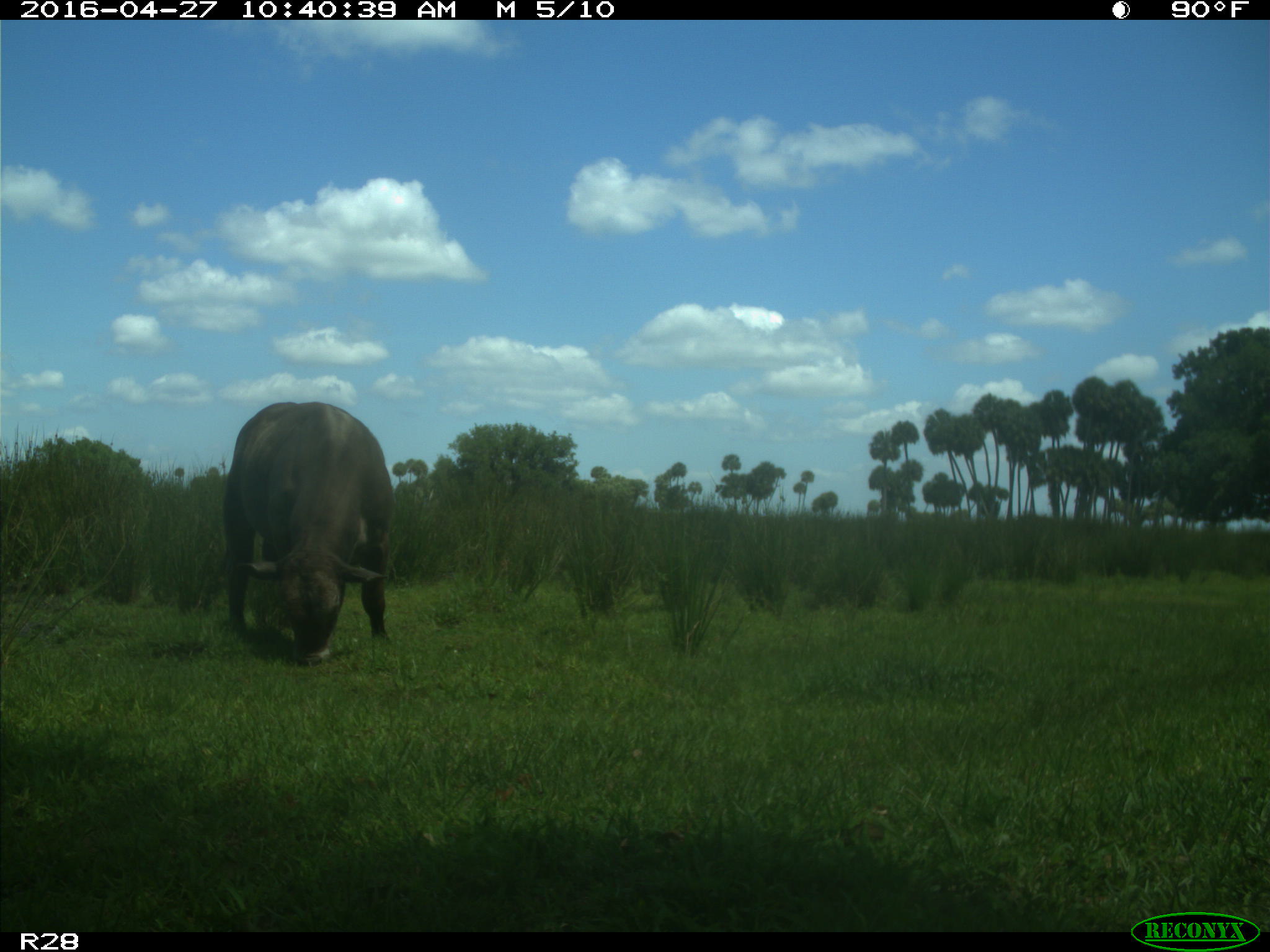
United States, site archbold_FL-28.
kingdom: Animalia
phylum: Chordata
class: Mammalia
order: Artiodactyla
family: Bovidae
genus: Bos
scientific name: Bos taurus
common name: domestic cow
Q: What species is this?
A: Bos taurus (domestic cow).